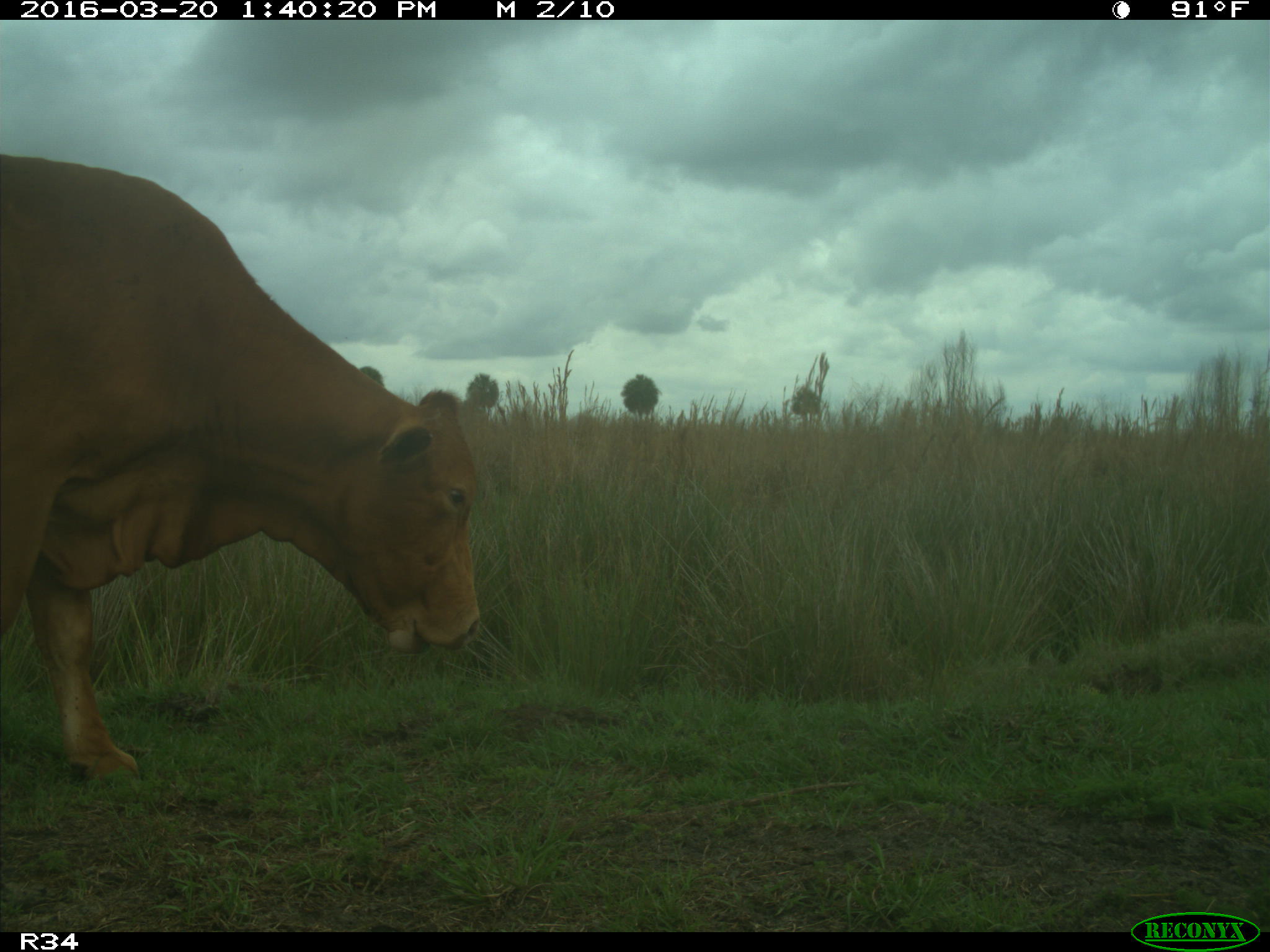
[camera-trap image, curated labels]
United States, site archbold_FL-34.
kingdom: Animalia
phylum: Chordata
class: Mammalia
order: Artiodactyla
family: Bovidae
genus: Bos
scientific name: Bos taurus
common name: domestic cow